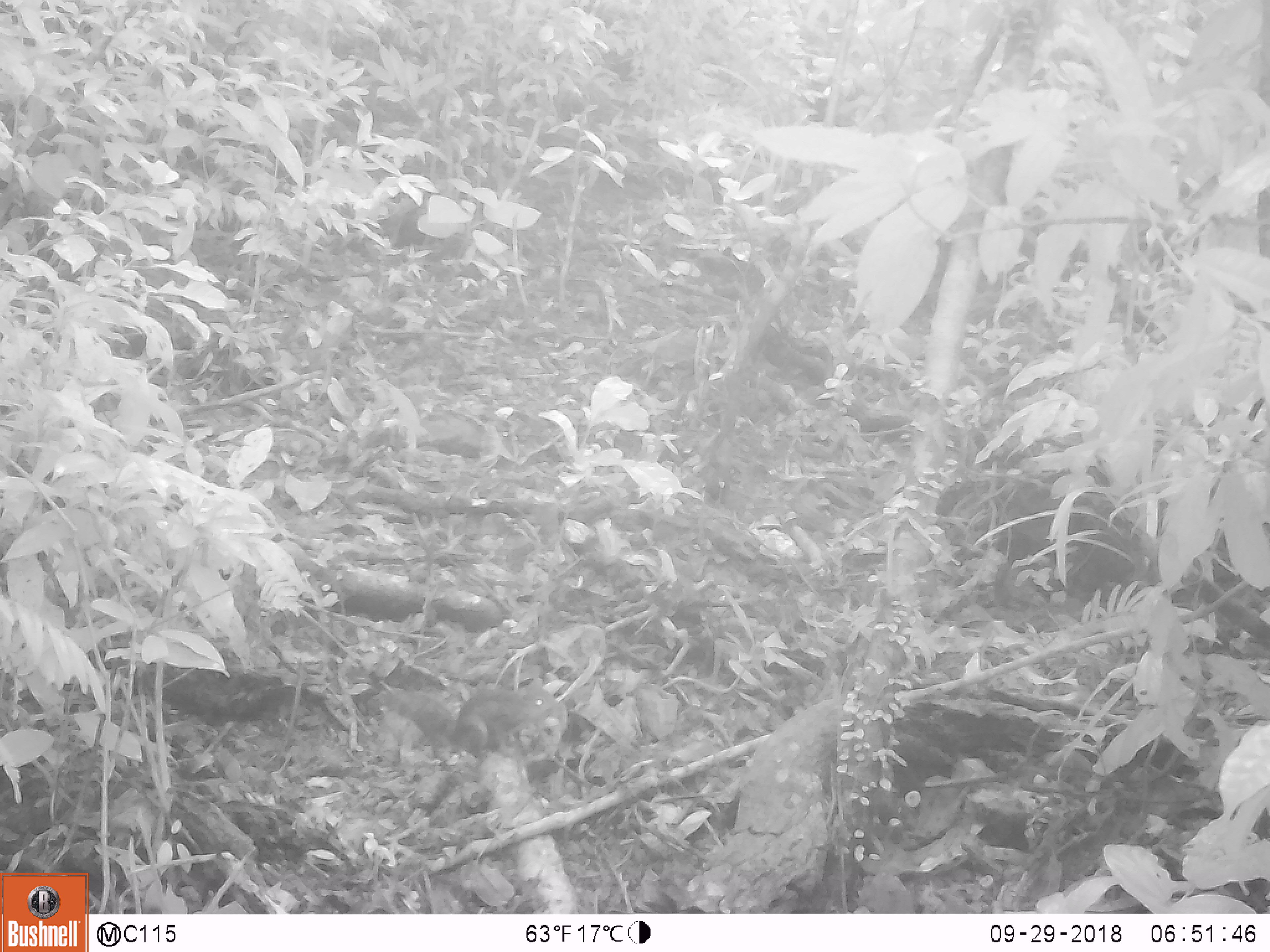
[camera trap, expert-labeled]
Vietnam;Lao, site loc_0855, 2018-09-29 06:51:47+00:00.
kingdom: Animalia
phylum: Chordata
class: Mammalia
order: Rodentia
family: Sciuridae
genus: Dremomys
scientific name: Dremomys rufigenis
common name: red-cheeked squirrel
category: red cheeked squirrel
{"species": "red cheeked squirrel (red-cheeked squirrel) (Dremomys rufigenis)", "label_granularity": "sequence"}